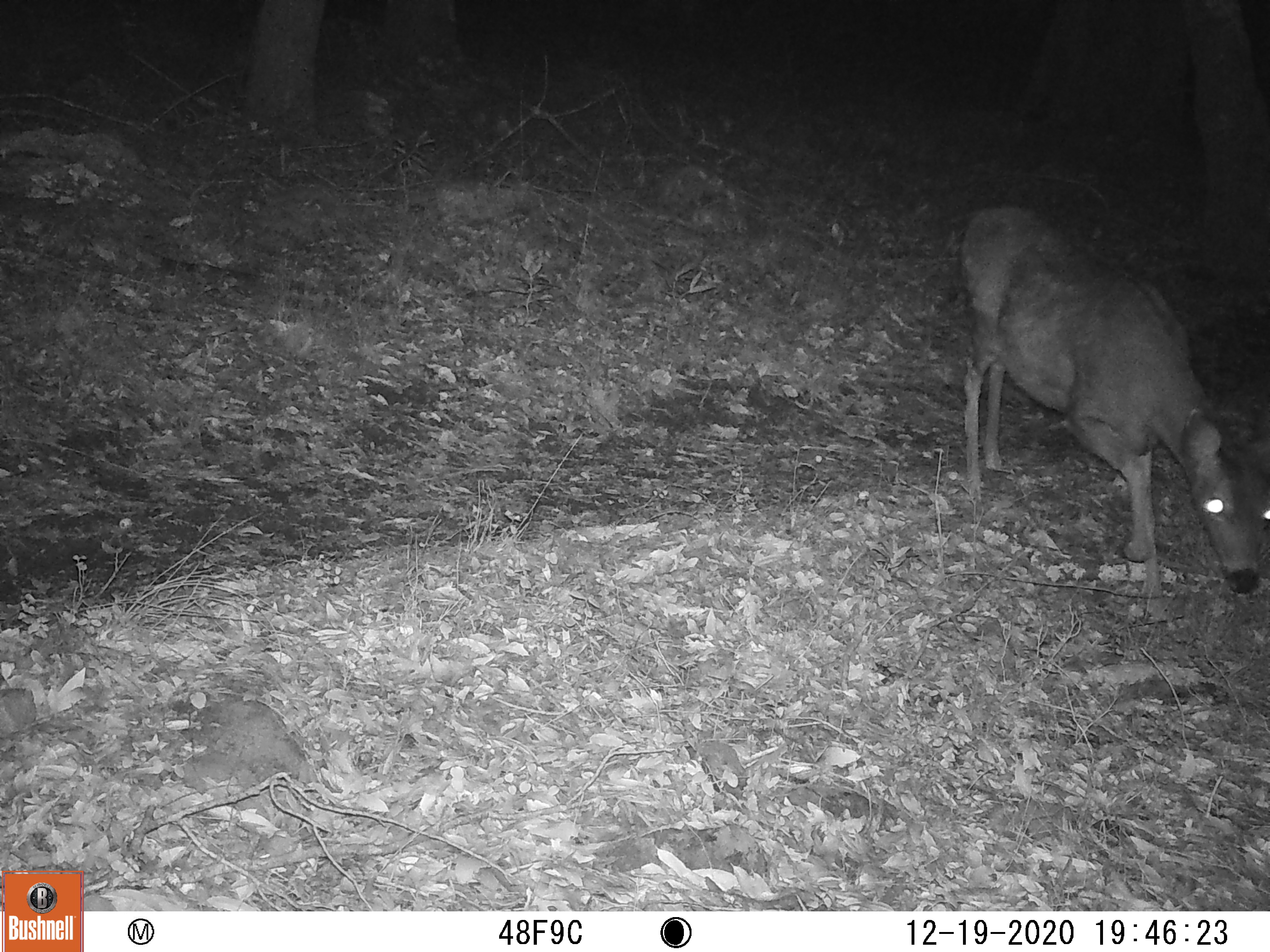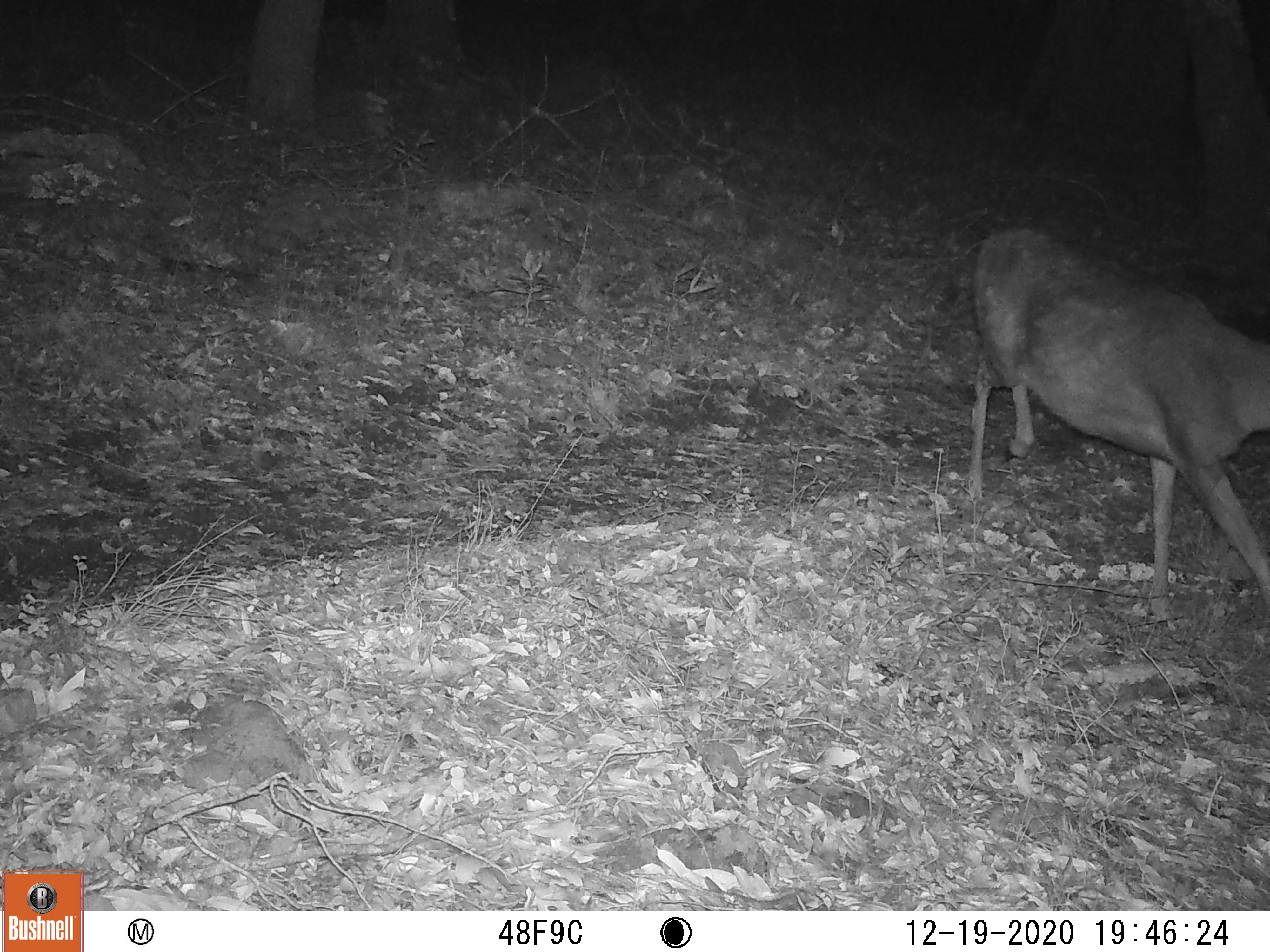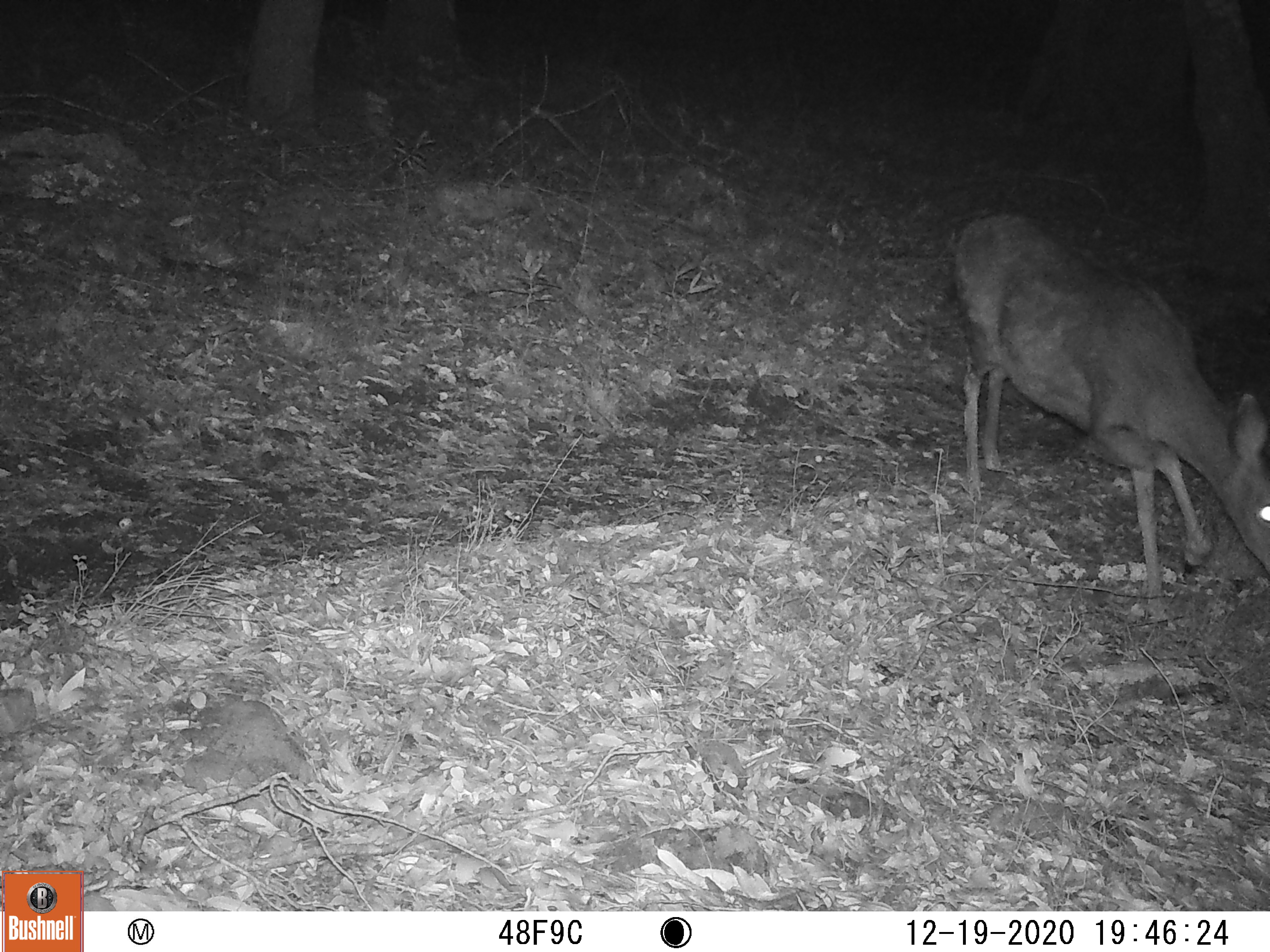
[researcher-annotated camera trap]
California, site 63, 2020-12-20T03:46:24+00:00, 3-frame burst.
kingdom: Animalia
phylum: Chordata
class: Mammalia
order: Artiodactyla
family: Cervidae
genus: Odocoileus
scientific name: Odocoileus hemionus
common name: mule deer